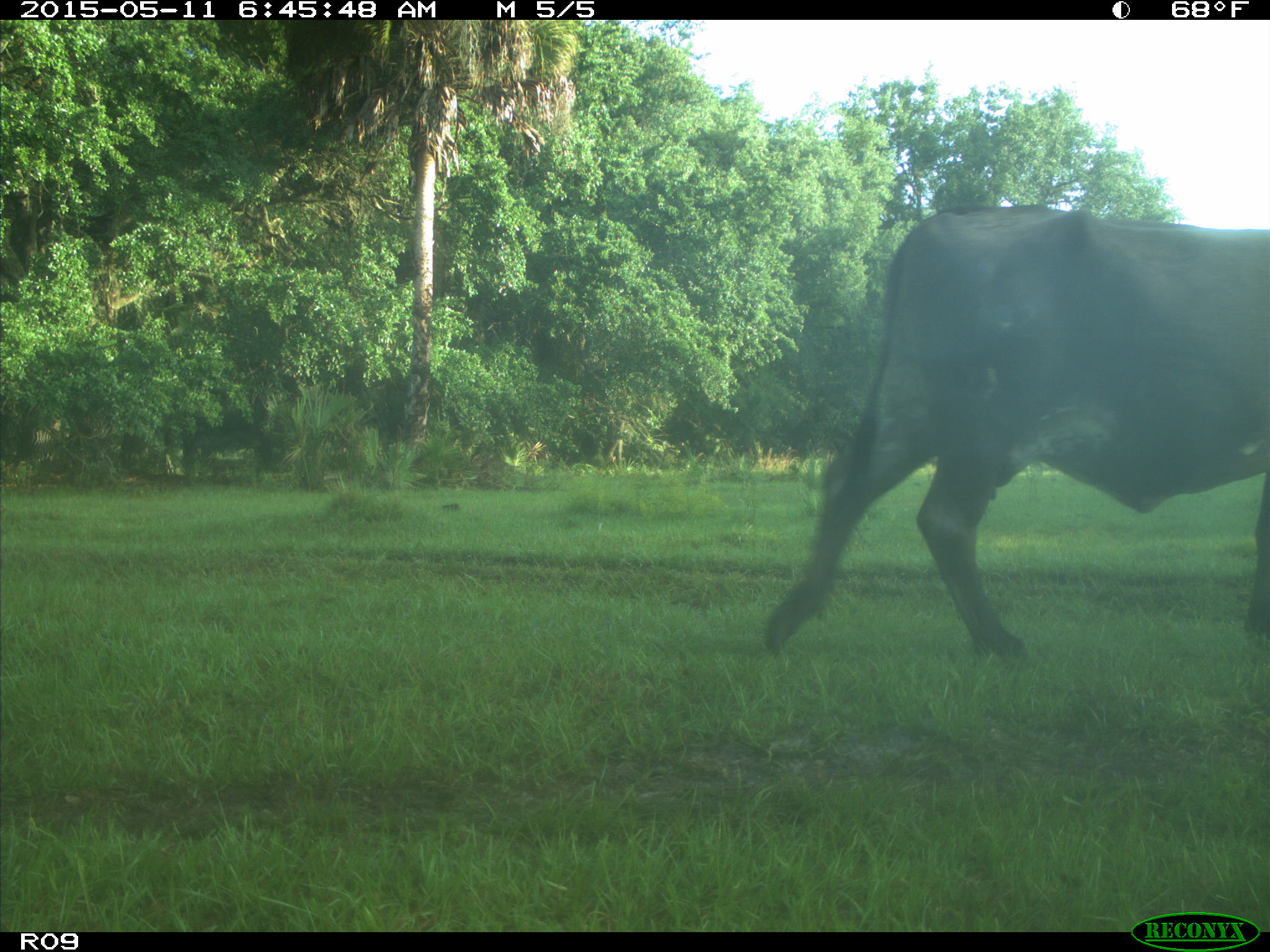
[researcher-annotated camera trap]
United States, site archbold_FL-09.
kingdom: Animalia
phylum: Chordata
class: Mammalia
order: Artiodactyla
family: Bovidae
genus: Bos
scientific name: Bos taurus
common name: domestic cow